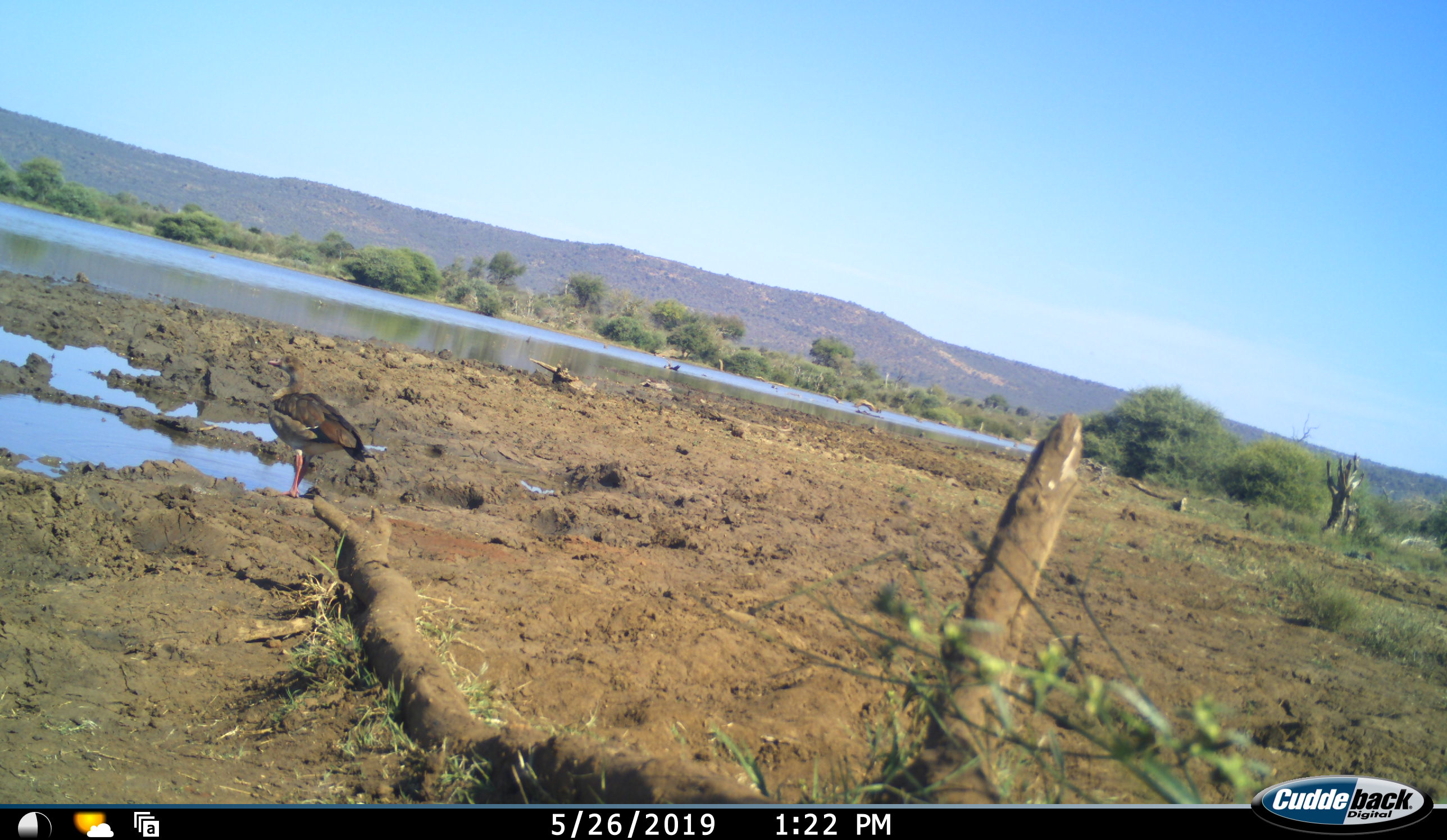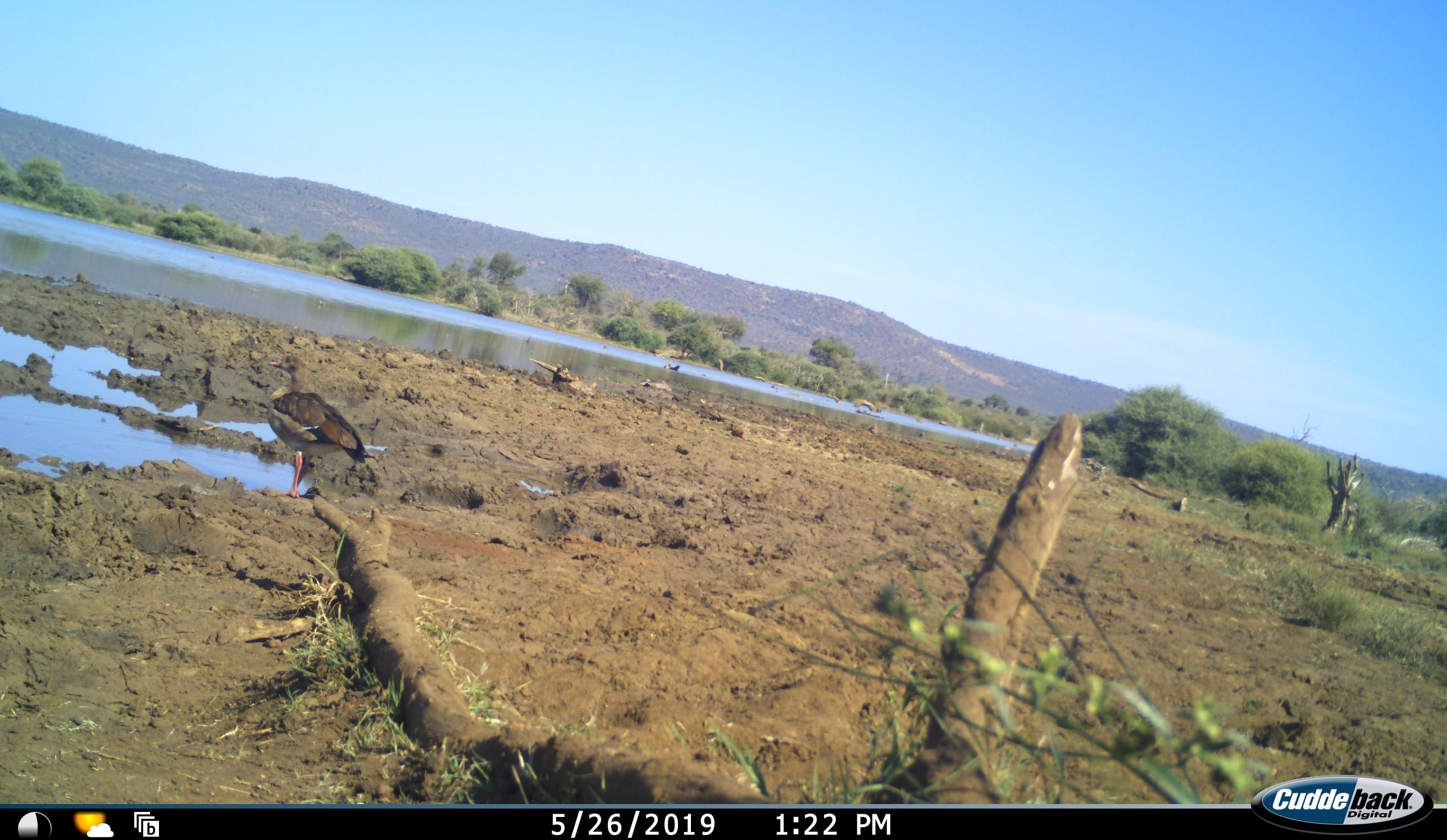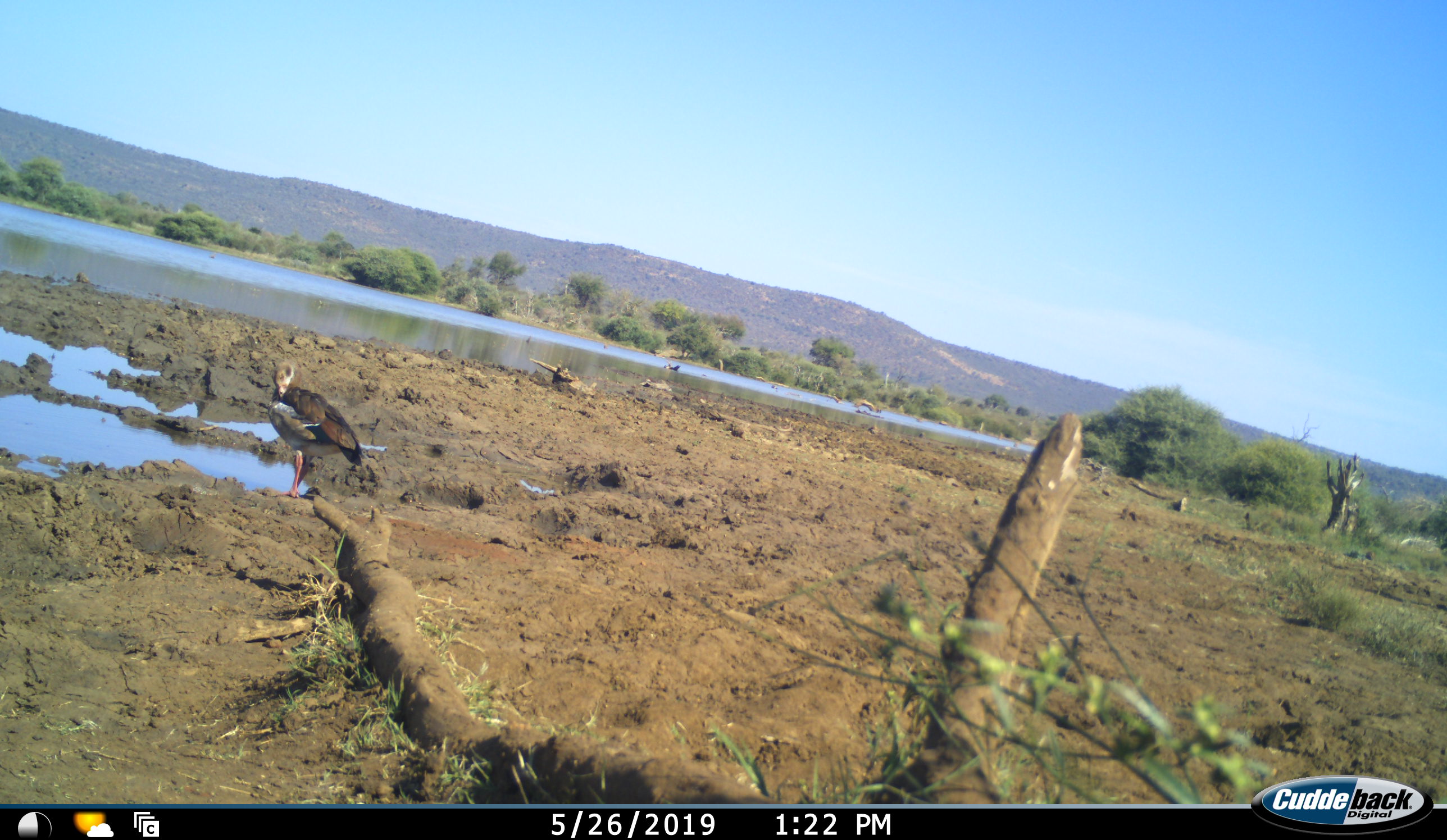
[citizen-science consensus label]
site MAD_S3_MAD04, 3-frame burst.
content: unidentified animal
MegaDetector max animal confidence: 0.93